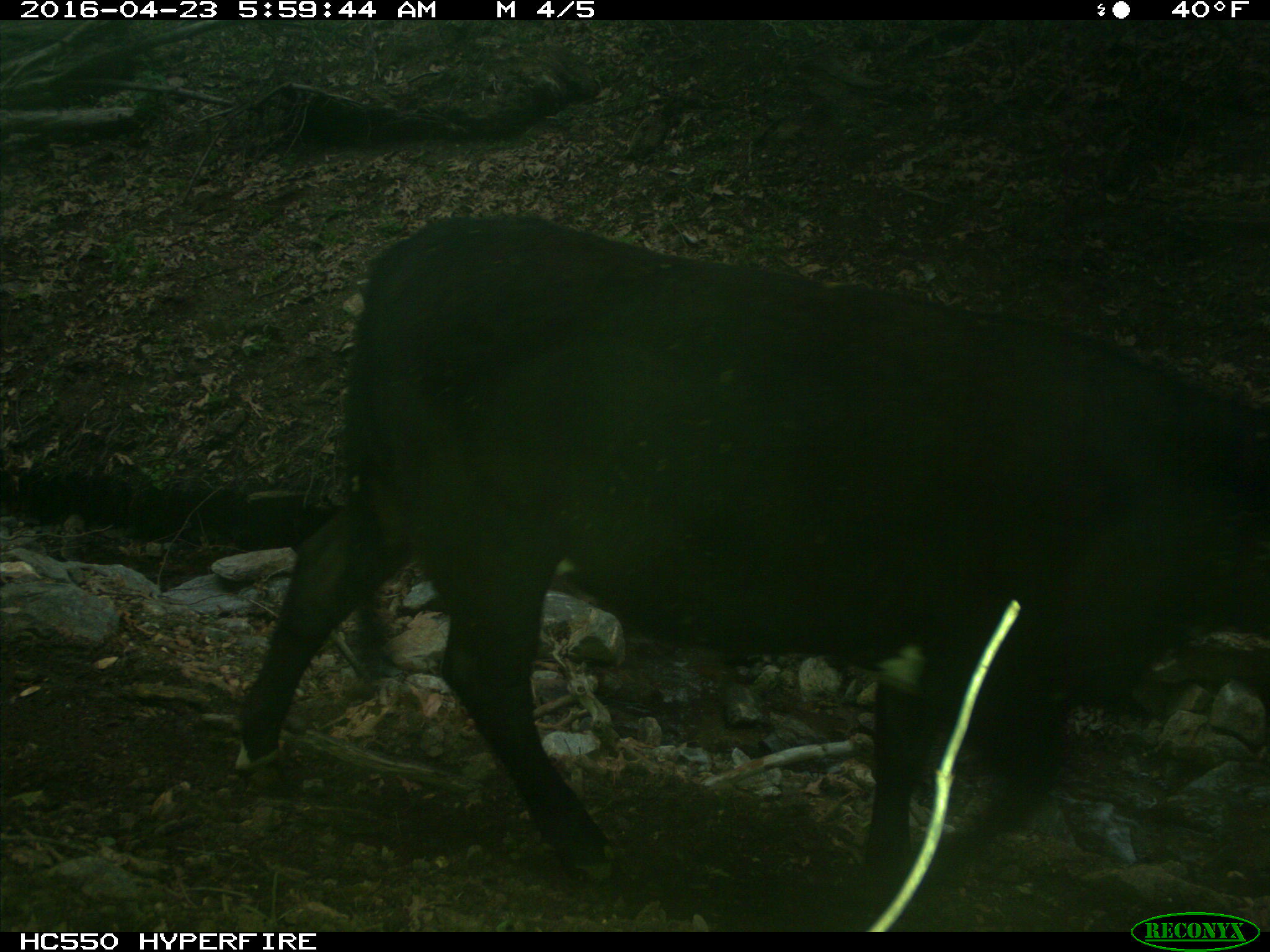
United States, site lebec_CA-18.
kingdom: Animalia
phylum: Chordata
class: Mammalia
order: Artiodactyla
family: Bovidae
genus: Bos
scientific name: Bos taurus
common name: domestic cow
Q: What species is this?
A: Bos taurus (domestic cow).